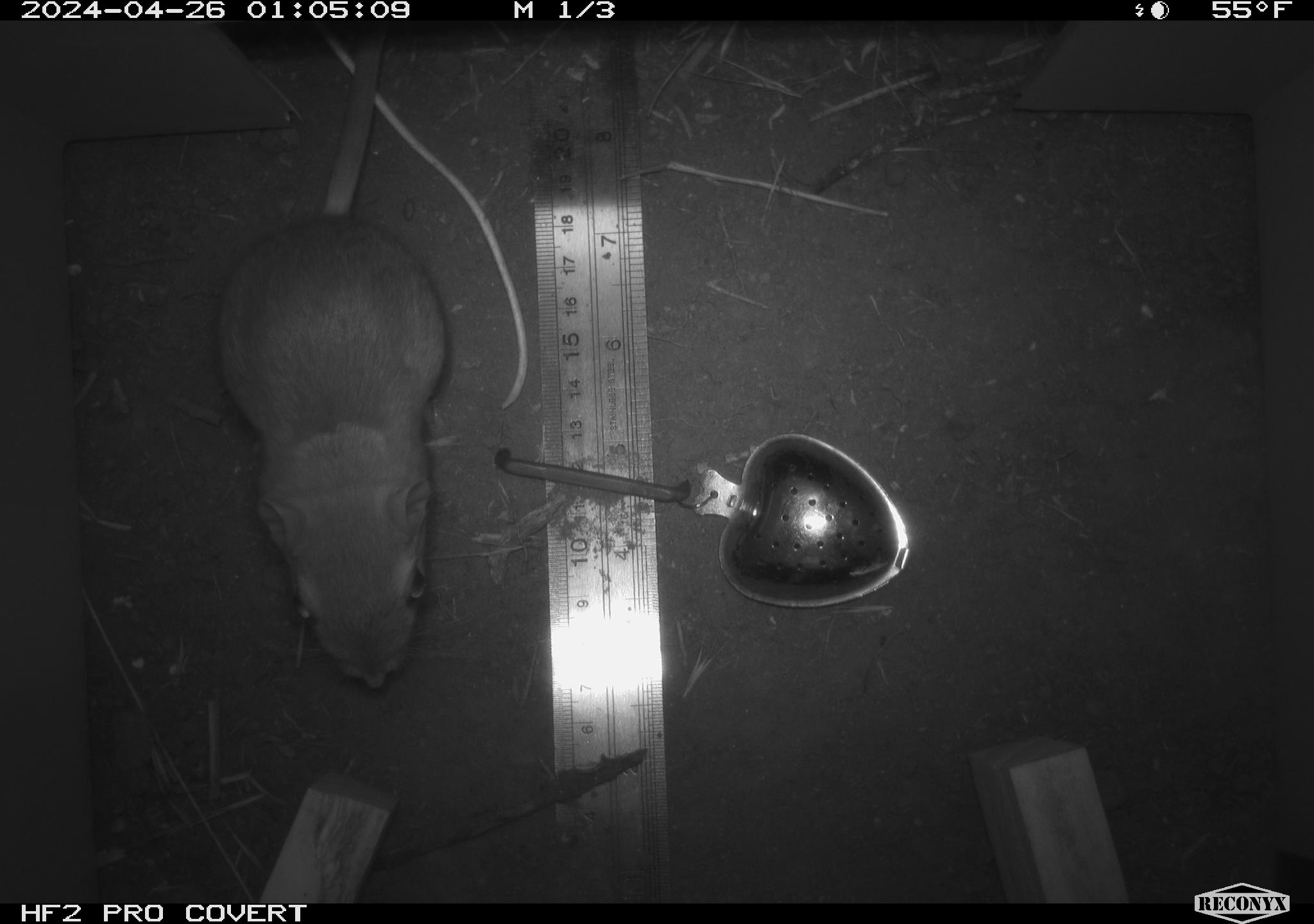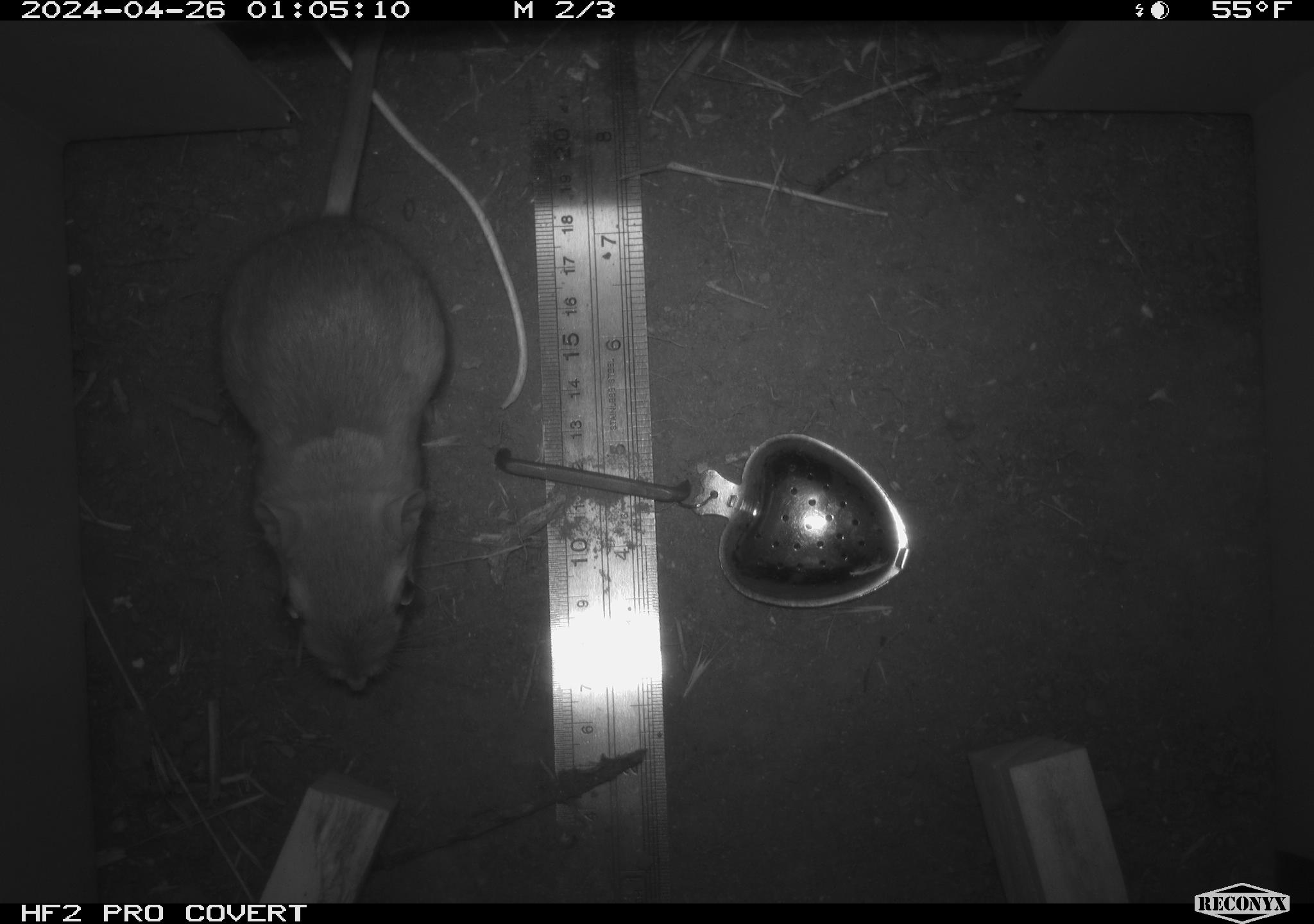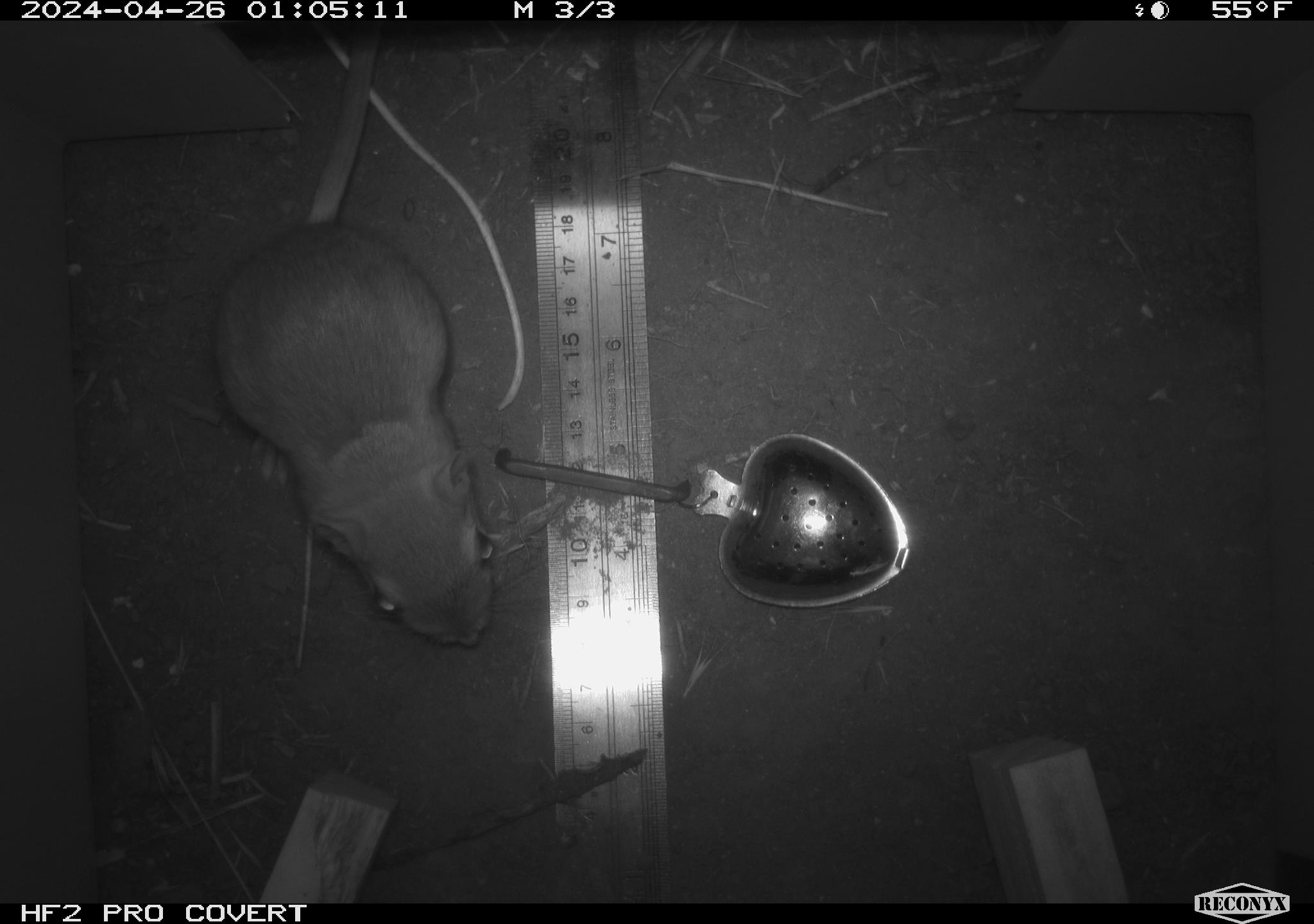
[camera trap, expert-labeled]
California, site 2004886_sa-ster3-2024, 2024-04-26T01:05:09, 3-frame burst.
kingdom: Animalia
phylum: Chordata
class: Mammalia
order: Rodentia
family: Heteromyidae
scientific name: Heteromyidae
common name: kangaroo rats and pocket mice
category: heteromyidae family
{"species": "heteromyidae family (kangaroo rats and pocket mice) (Heteromyidae)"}